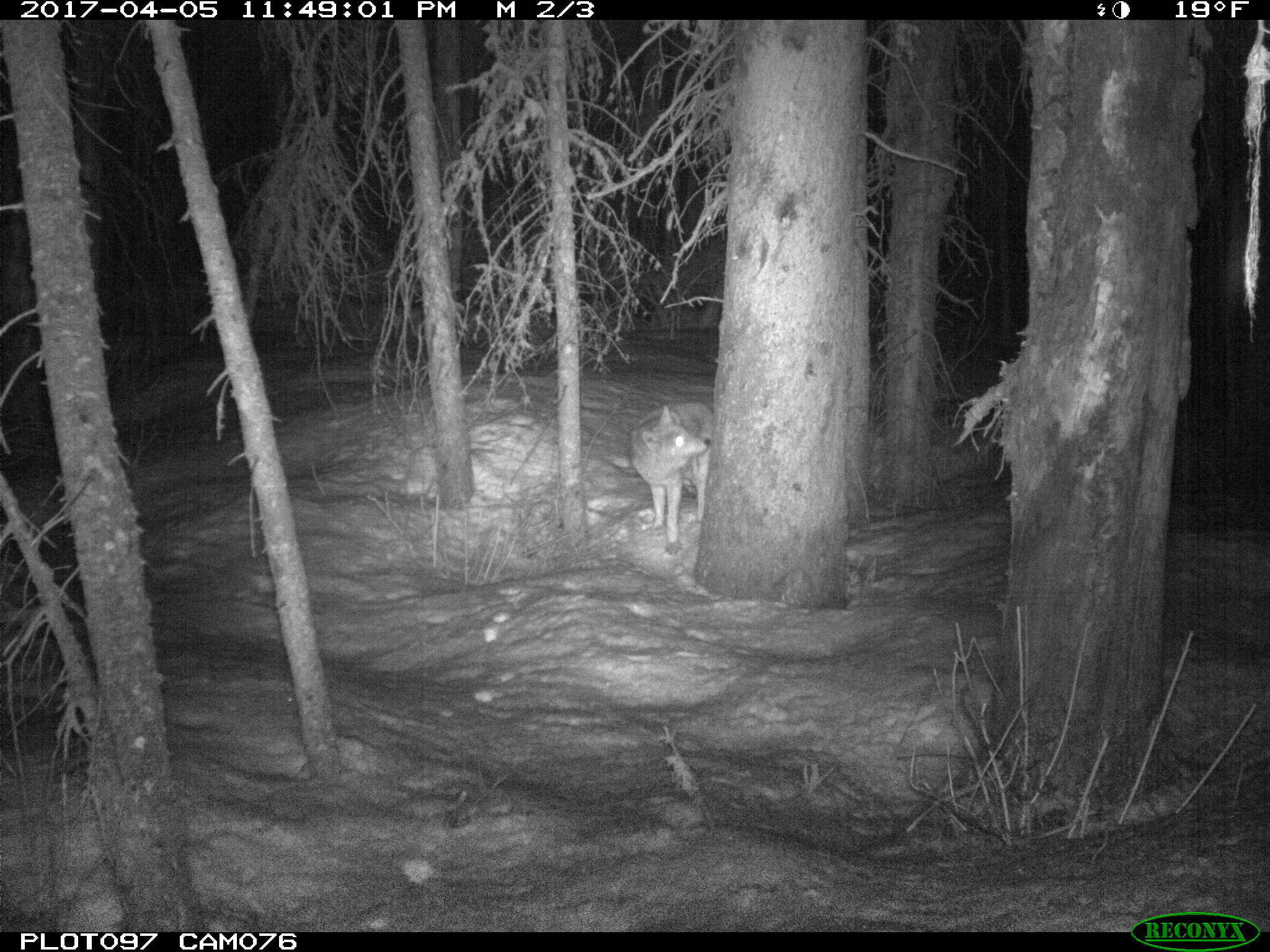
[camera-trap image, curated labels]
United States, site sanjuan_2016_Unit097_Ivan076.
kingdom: Animalia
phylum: Chordata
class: Mammalia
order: Carnivora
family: Canidae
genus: Canis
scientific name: Canis latrans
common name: coyote